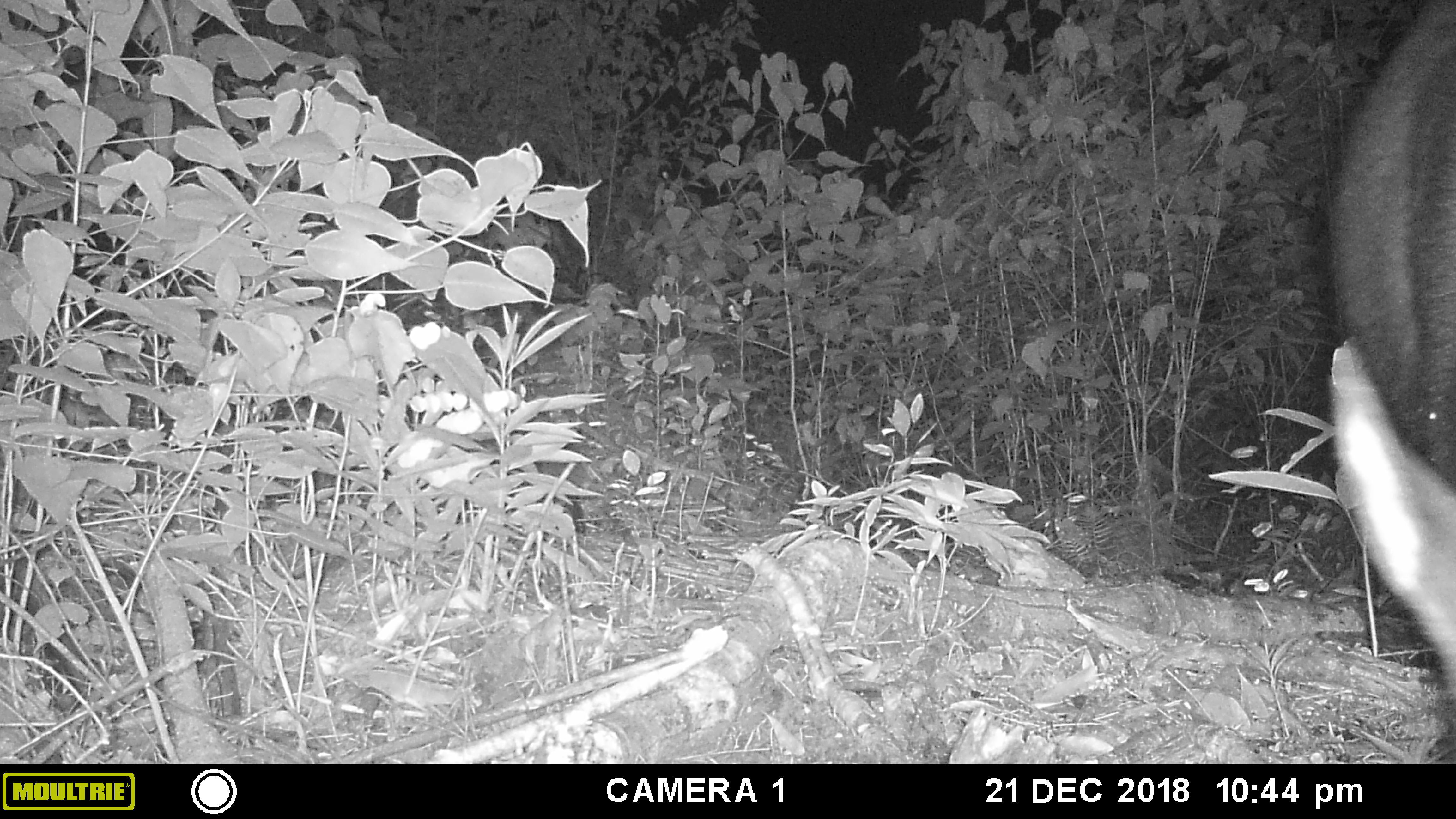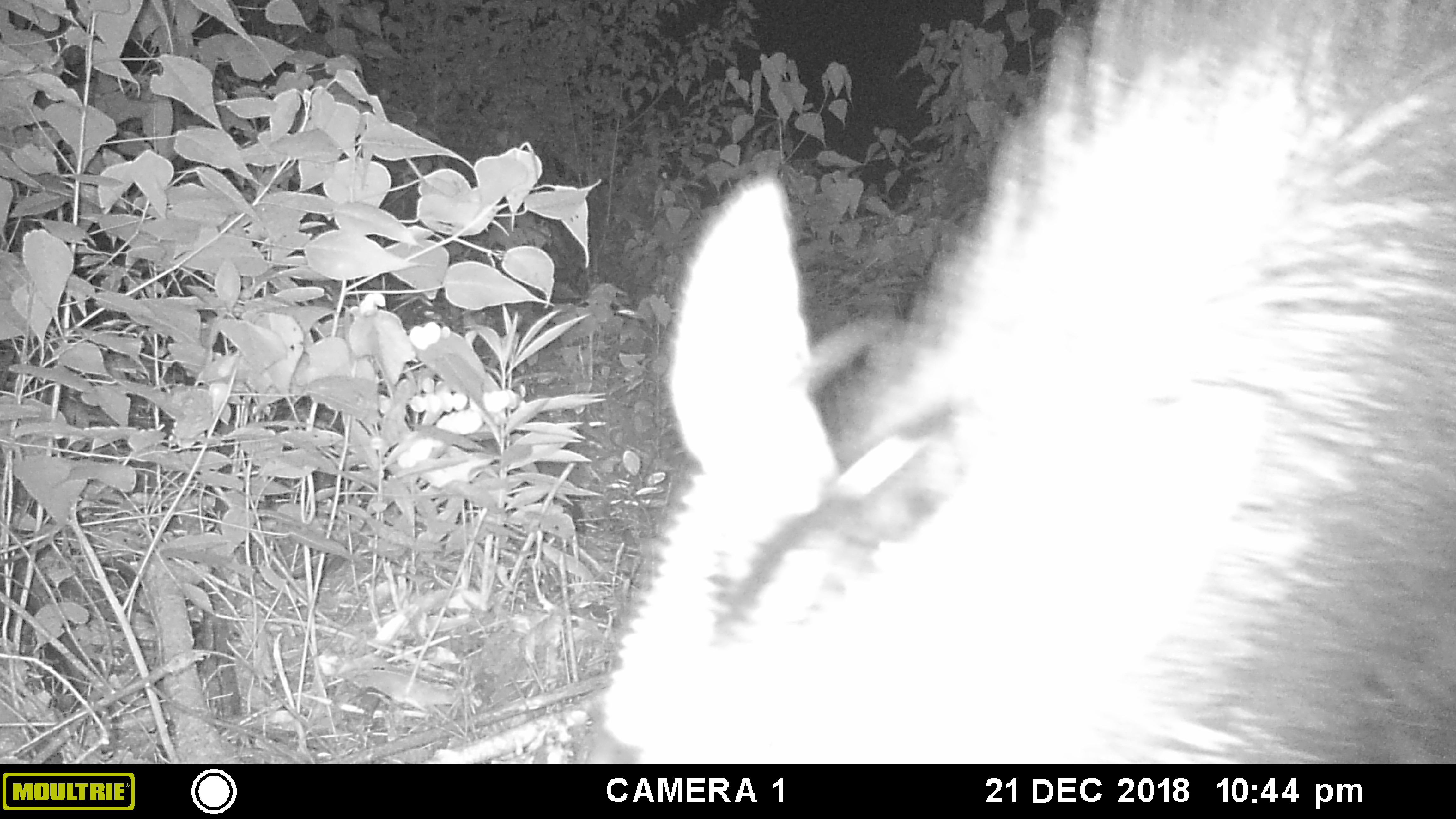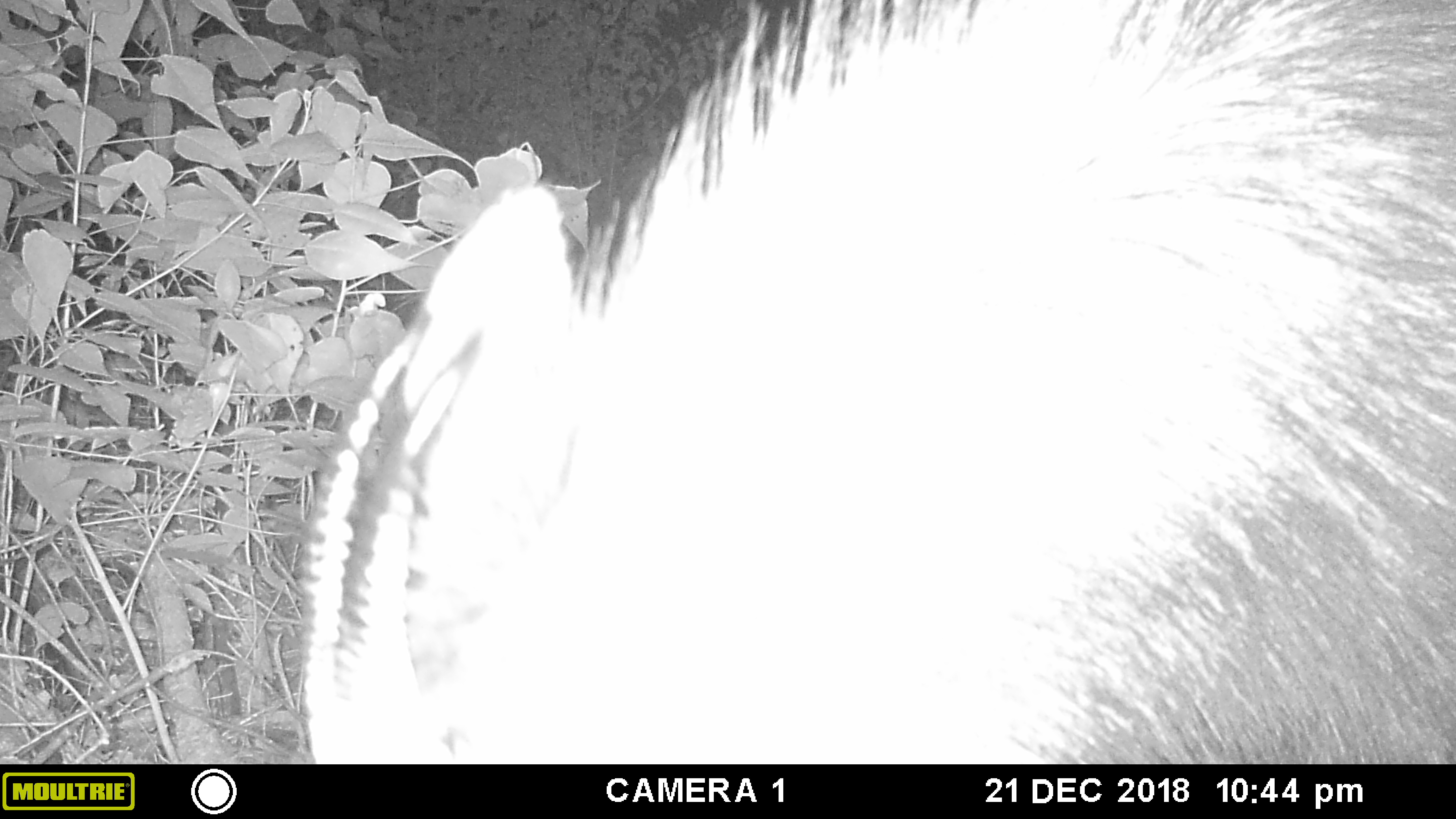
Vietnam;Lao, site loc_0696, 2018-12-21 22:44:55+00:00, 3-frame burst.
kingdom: Animalia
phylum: Chordata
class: Mammalia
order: Artiodactyla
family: Bovidae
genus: Capricornis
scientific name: Capricornis sumatraensis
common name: chinese serow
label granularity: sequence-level